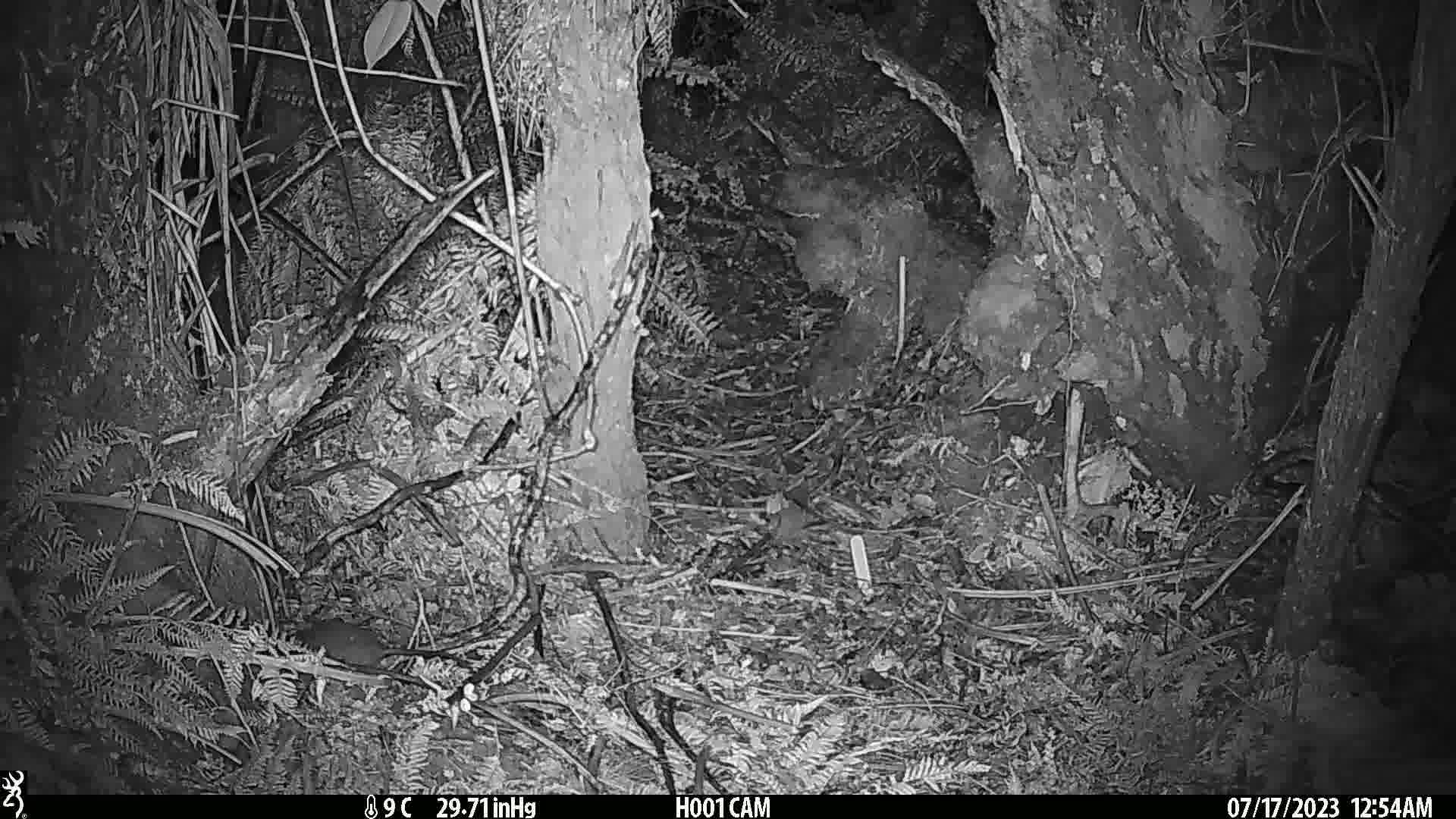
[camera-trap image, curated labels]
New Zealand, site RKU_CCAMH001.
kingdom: Animalia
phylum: Chordata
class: Mammalia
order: Rodentia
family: Muridae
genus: Rattus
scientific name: Rattus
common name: rat